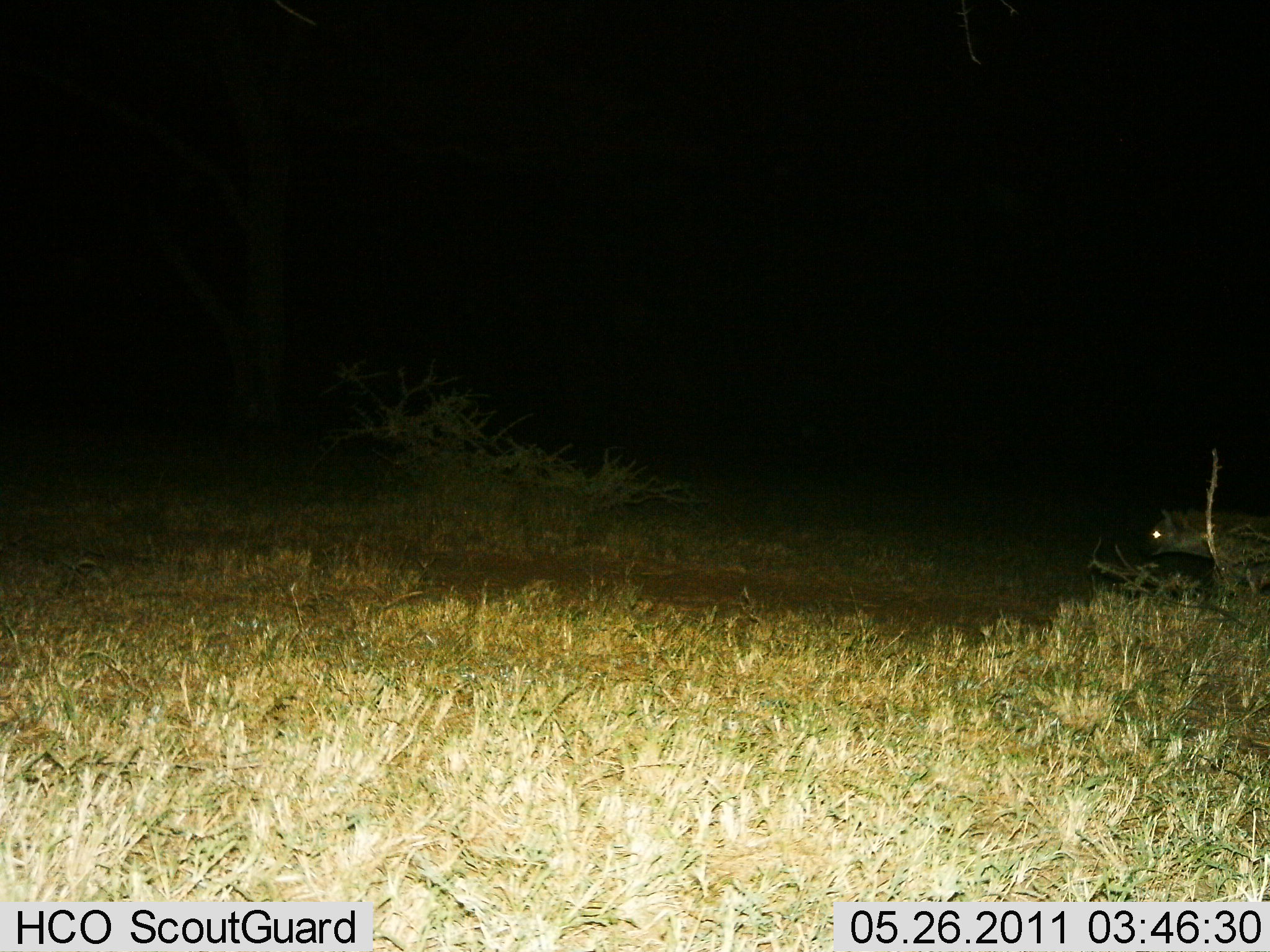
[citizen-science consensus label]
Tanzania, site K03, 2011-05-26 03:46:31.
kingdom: Animalia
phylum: Chordata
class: Mammalia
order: Carnivora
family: Hyaenidae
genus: Crocuta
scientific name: Crocuta crocuta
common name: spotted hyena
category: hyenaspotted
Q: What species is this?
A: Hyenaspotted (spotted hyena) (Crocuta crocuta).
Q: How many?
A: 1.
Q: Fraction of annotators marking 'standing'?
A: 46%.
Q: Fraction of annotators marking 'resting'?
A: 0%.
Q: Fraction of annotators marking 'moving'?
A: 54%.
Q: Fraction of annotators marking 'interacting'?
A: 8%.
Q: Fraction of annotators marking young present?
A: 0%.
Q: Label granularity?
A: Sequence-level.